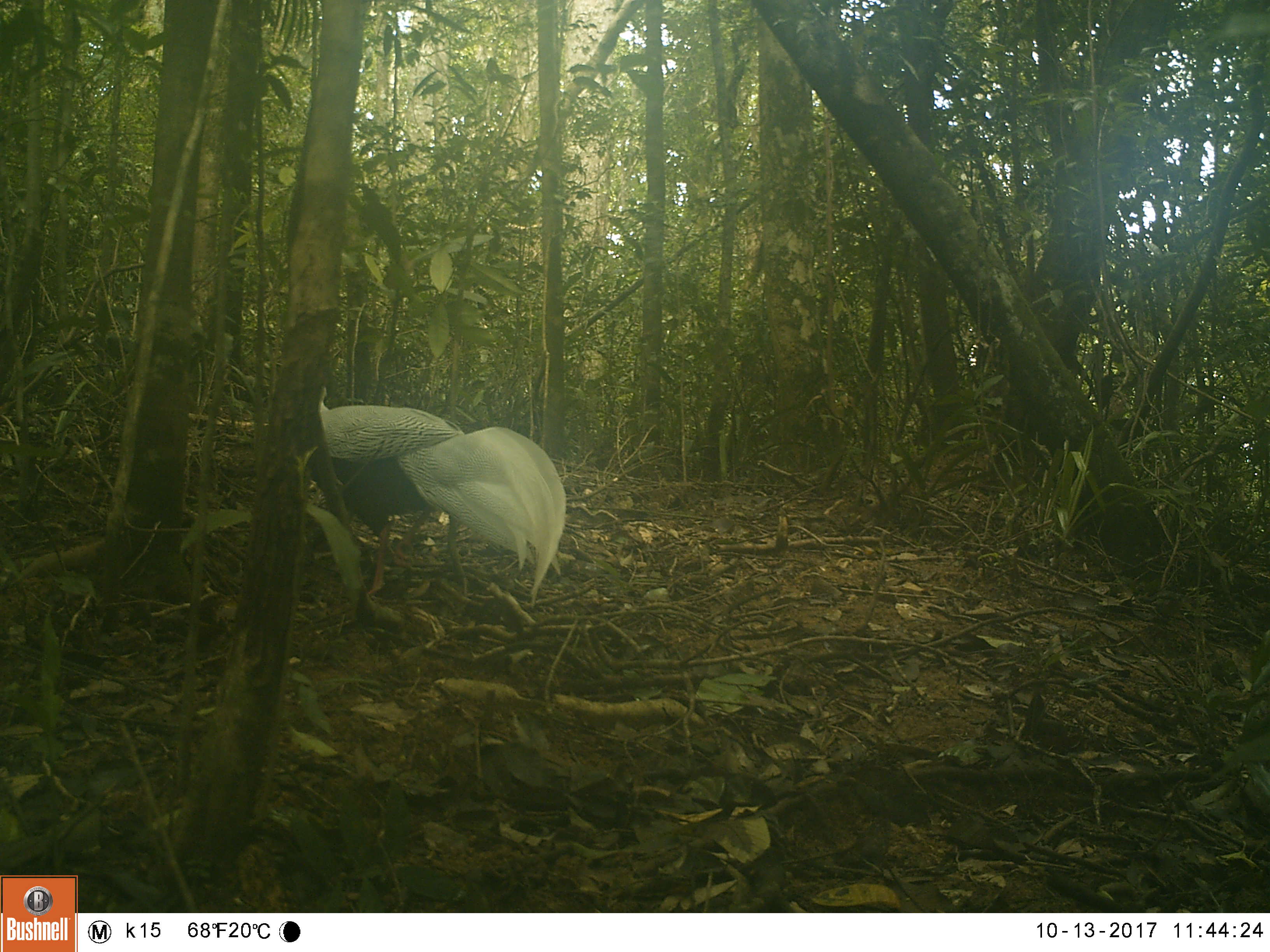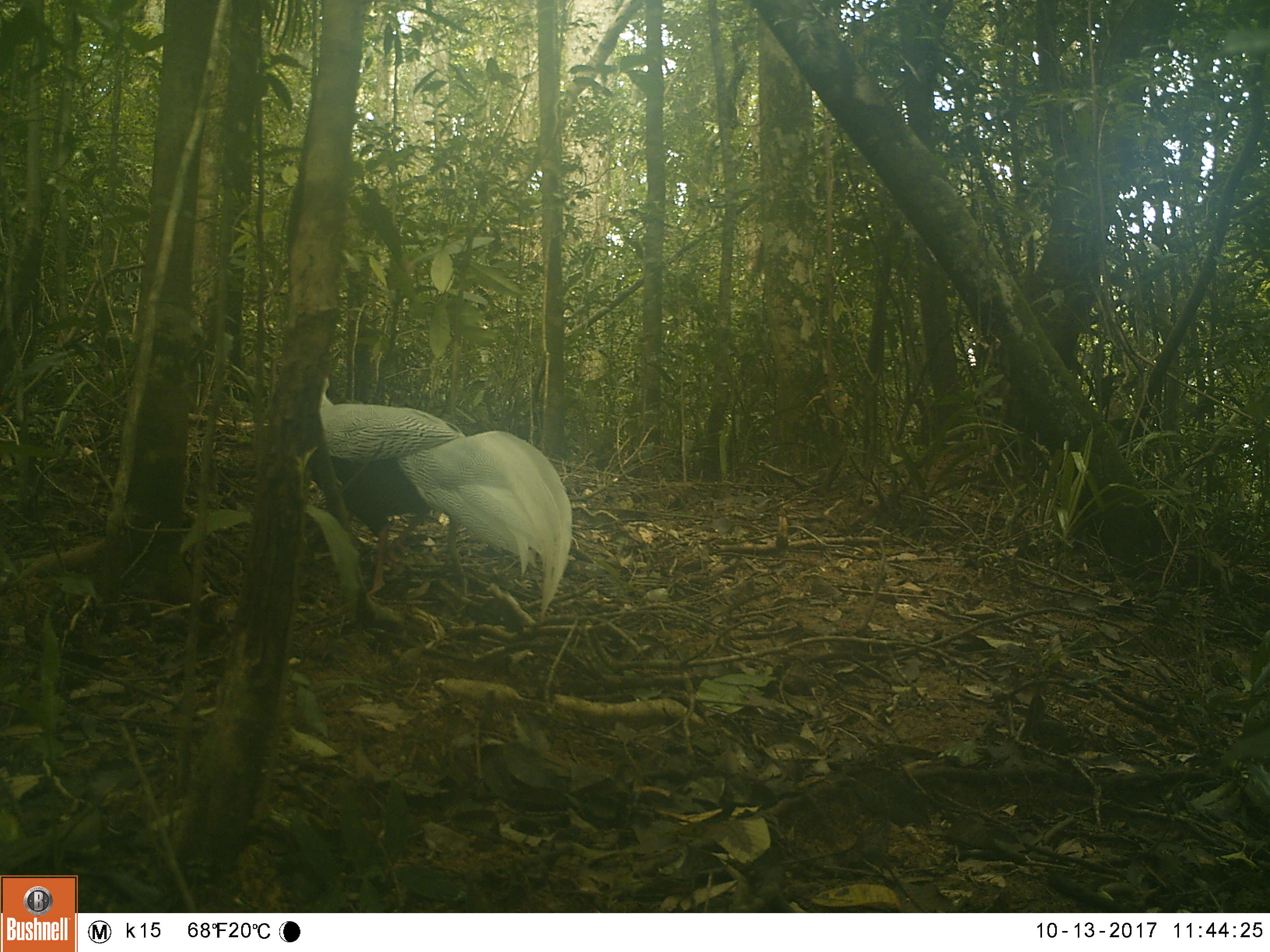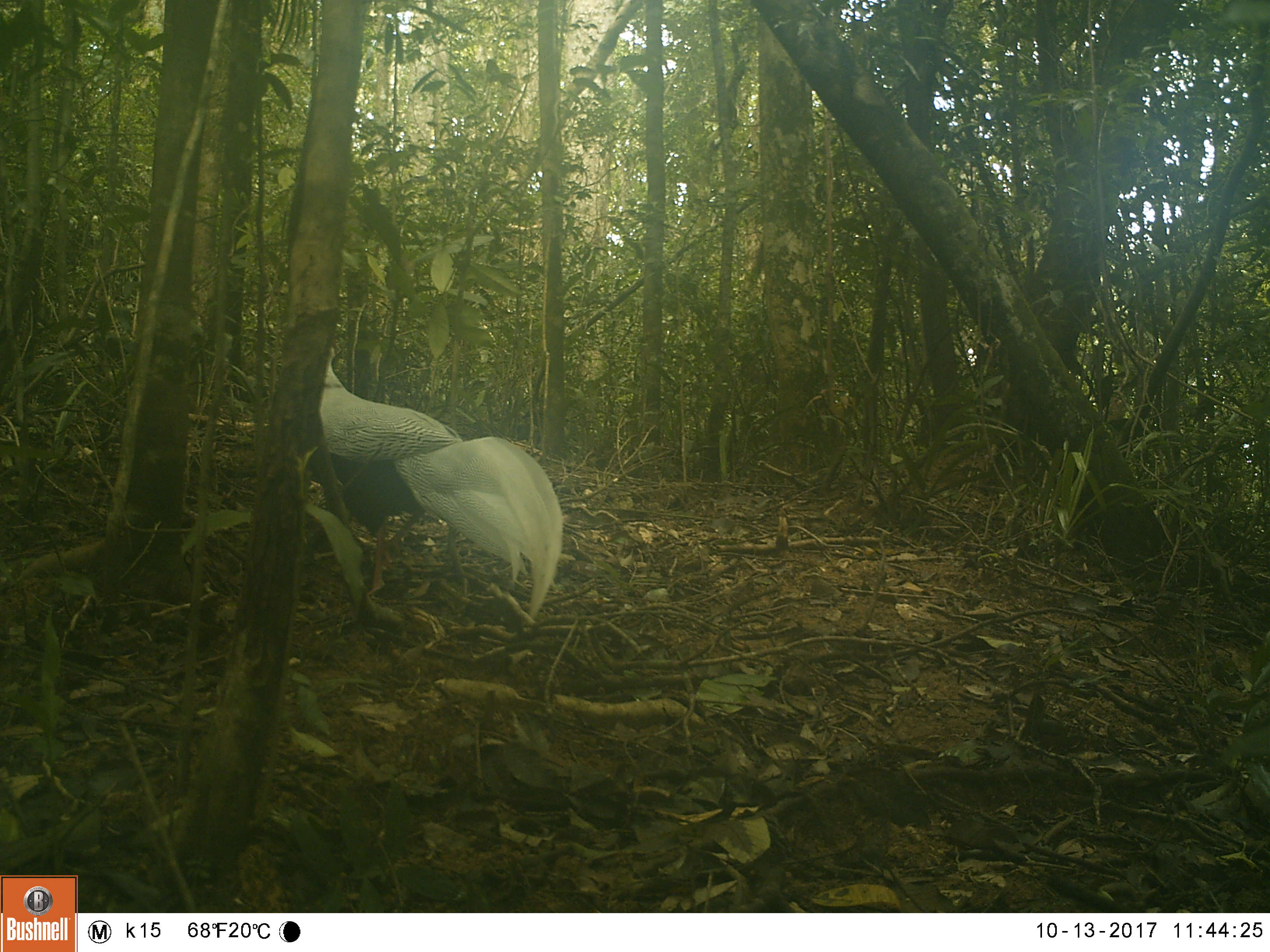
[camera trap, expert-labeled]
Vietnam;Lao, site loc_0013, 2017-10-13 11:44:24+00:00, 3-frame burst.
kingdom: Animalia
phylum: Chordata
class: Aves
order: Galliformes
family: Phasianidae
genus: Lophura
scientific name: Lophura nycthemera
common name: silver pheasant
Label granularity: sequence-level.